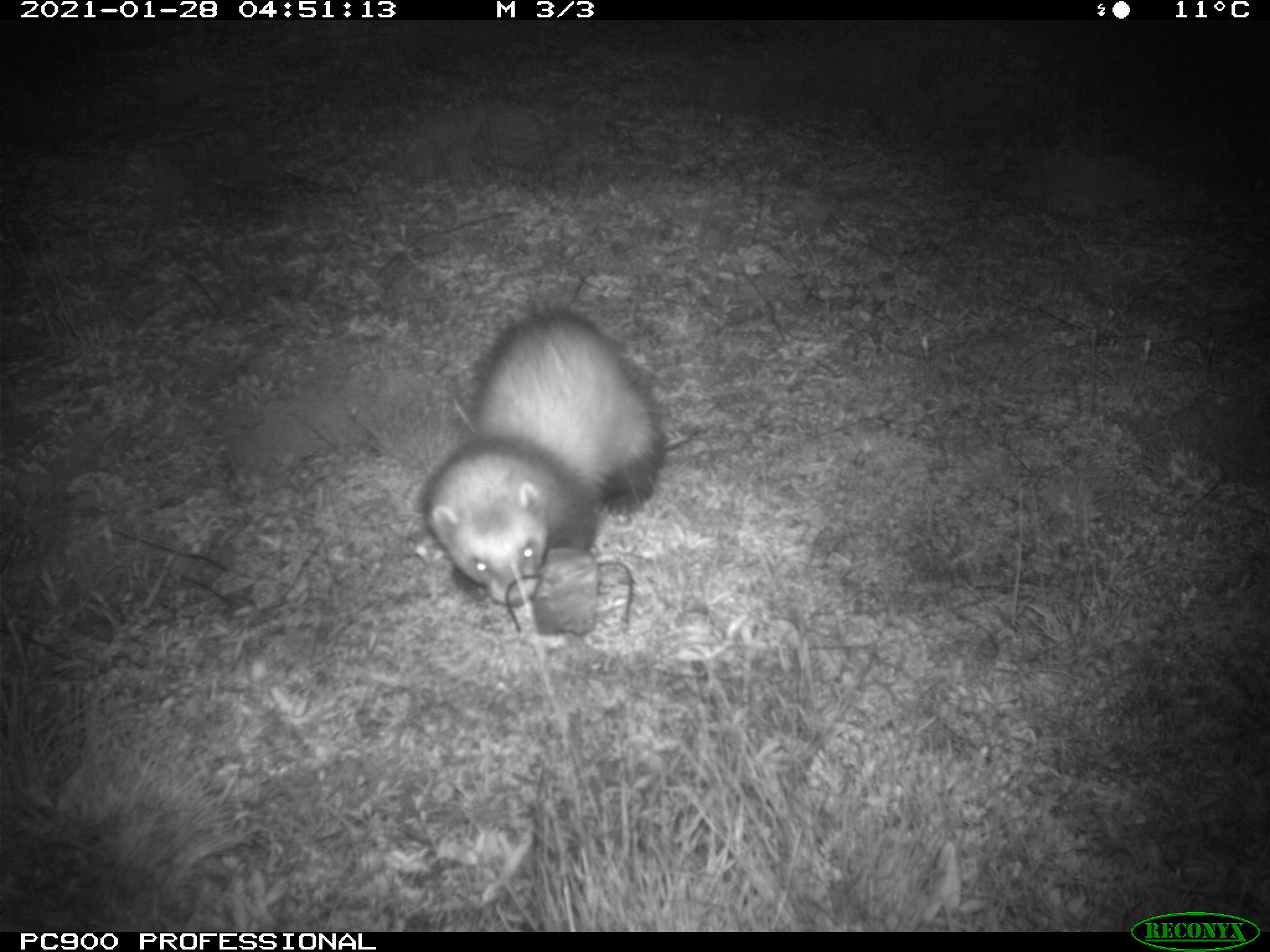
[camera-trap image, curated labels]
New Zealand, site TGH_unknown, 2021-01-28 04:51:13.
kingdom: Animalia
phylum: Chordata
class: Mammalia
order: Carnivora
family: Mustelidae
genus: Mustela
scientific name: Mustela furo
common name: ferret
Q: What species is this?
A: Ferret (Mustela furo).